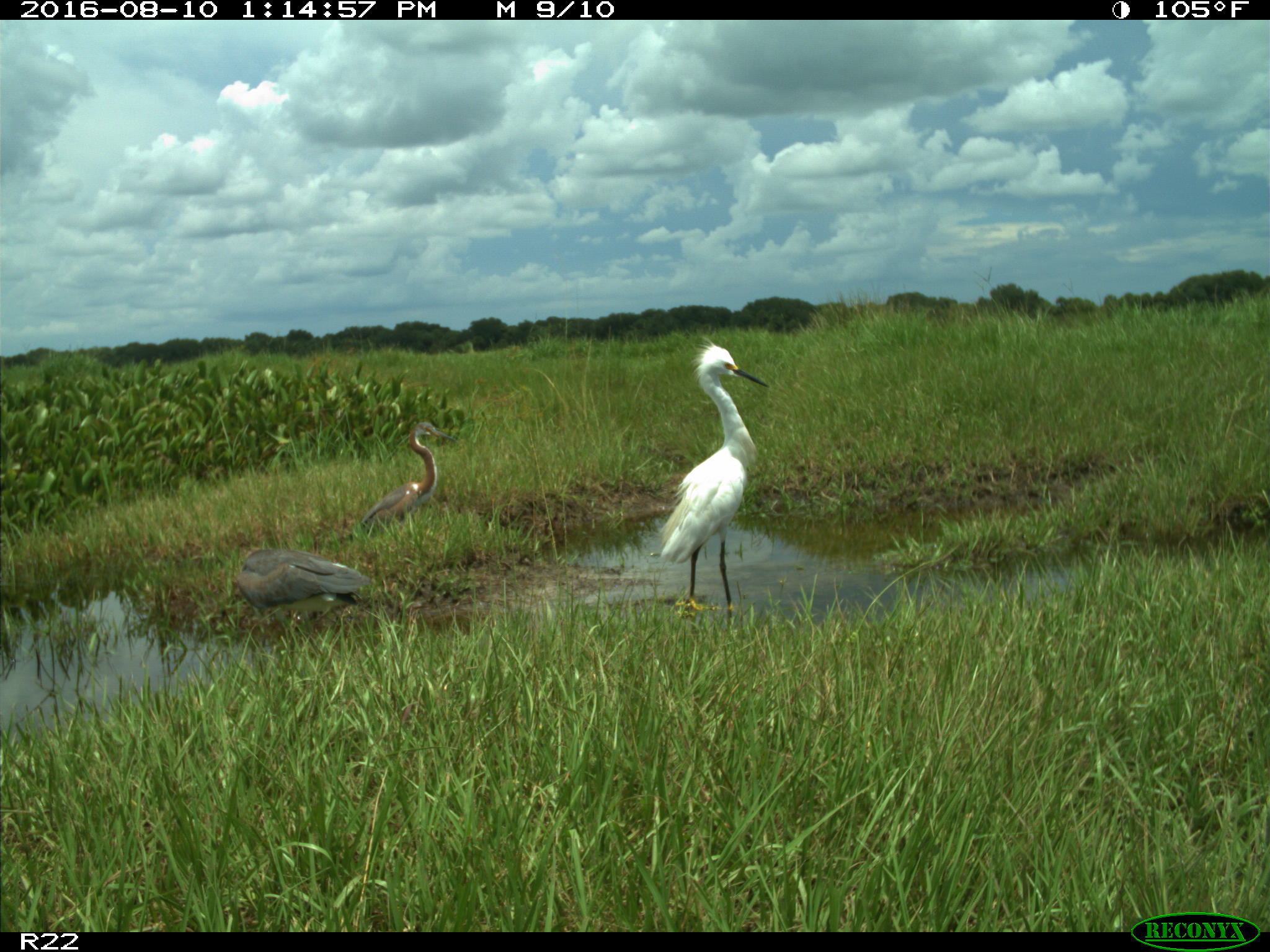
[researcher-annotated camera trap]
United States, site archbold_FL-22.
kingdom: Animalia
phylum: Chordata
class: Aves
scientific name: Aves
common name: birds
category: unidentified bird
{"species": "unidentified bird (birds) (Aves)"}